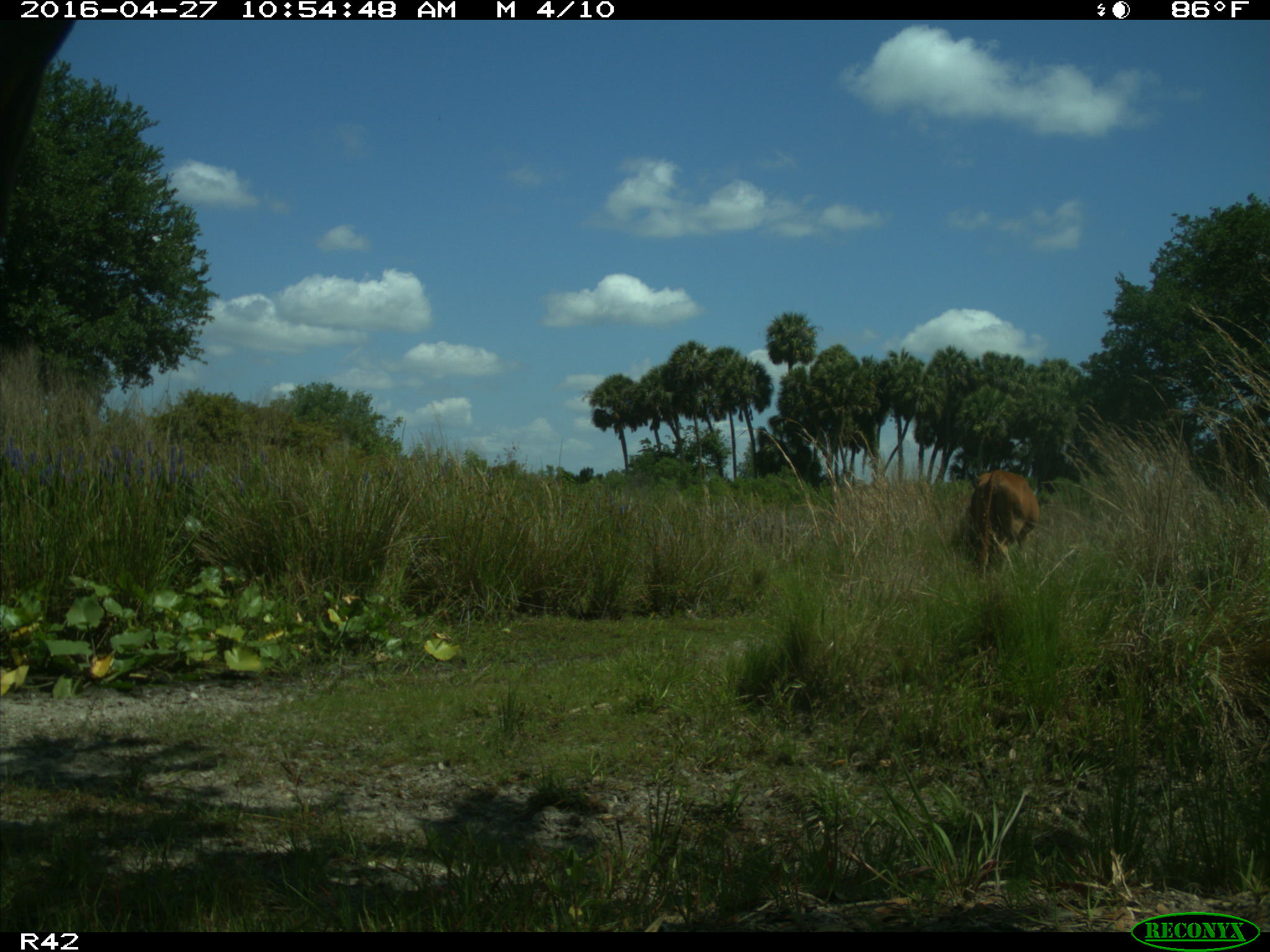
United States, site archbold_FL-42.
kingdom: Animalia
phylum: Chordata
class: Mammalia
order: Artiodactyla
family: Bovidae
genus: Bos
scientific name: Bos taurus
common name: domestic cow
Bos taurus (domestic cow).